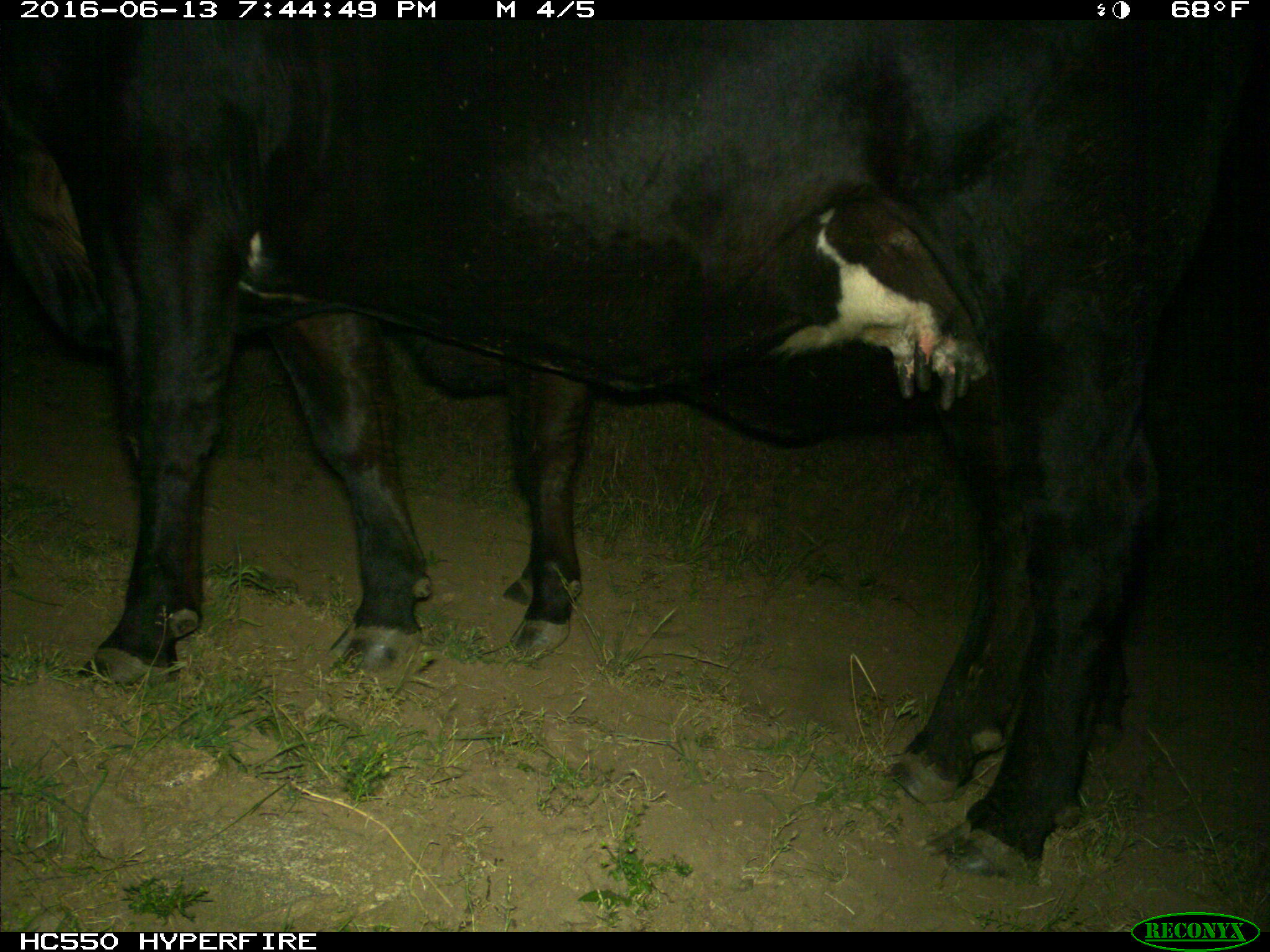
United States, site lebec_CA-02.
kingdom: Animalia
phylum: Chordata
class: Mammalia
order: Artiodactyla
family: Bovidae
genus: Bos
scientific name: Bos taurus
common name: domestic cow